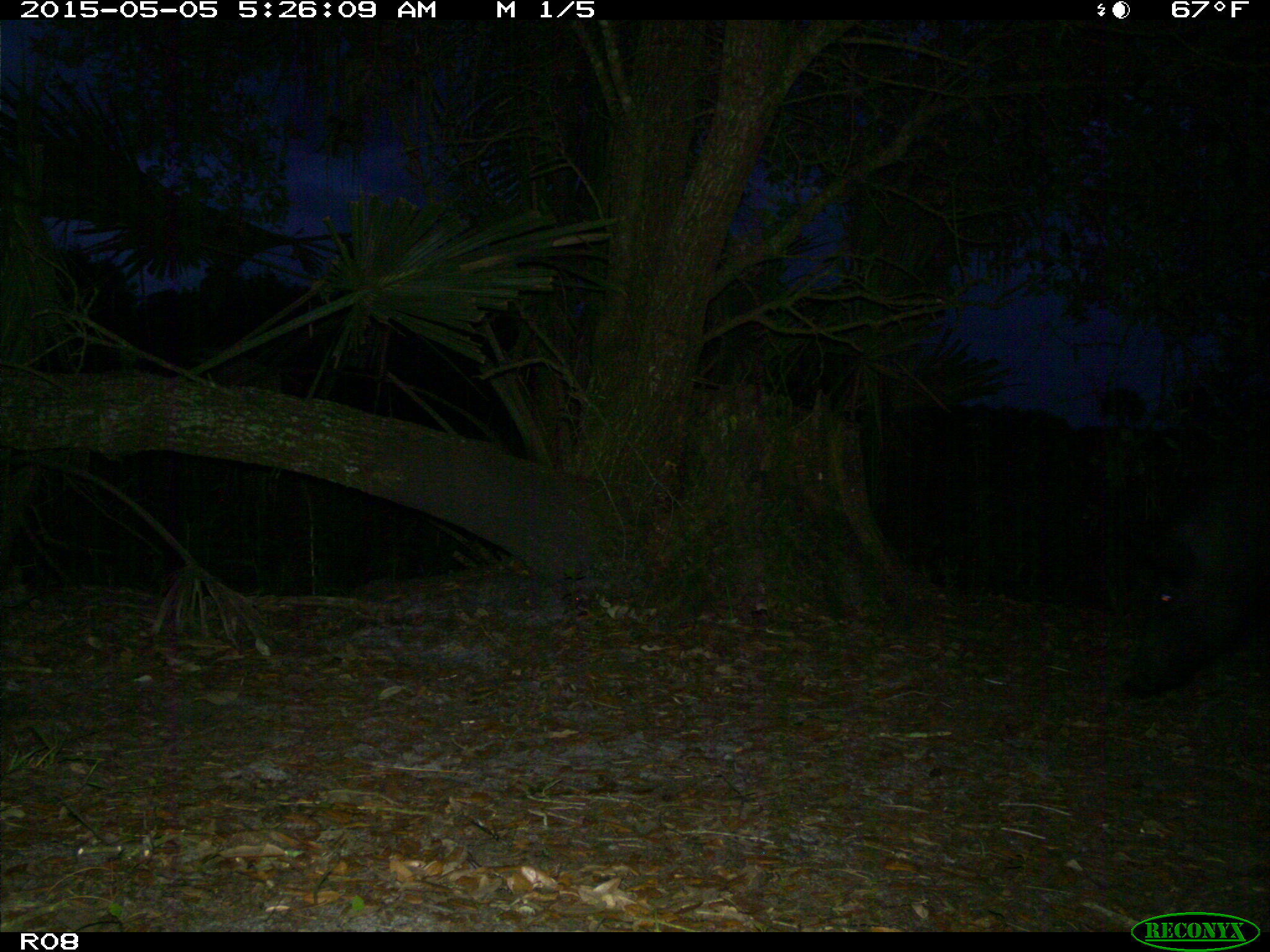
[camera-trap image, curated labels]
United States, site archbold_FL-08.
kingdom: Animalia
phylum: Chordata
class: Mammalia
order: Artiodactyla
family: Suidae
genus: Sus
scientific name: Sus scrofa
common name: wild boar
Sus scrofa (wild boar).